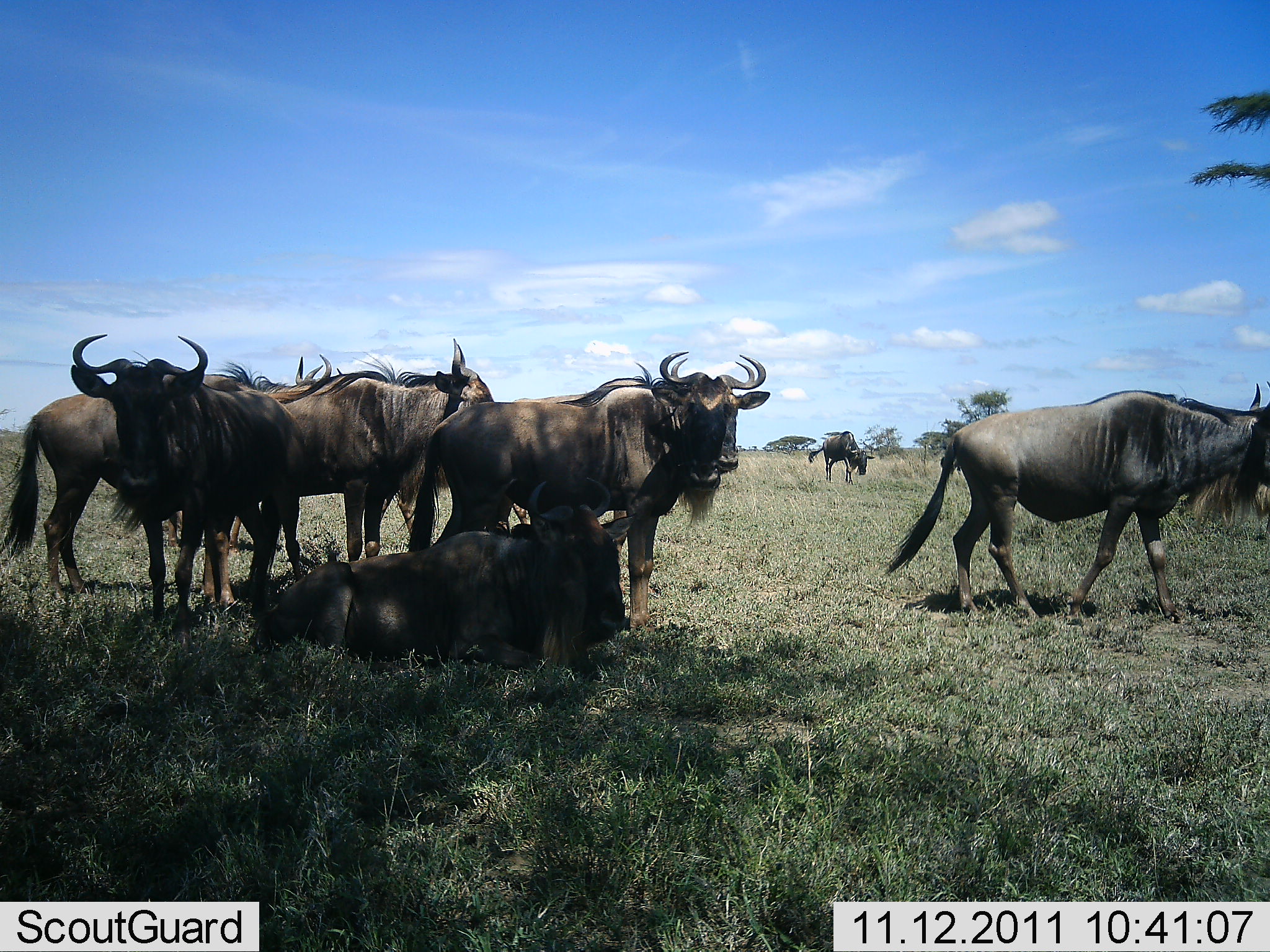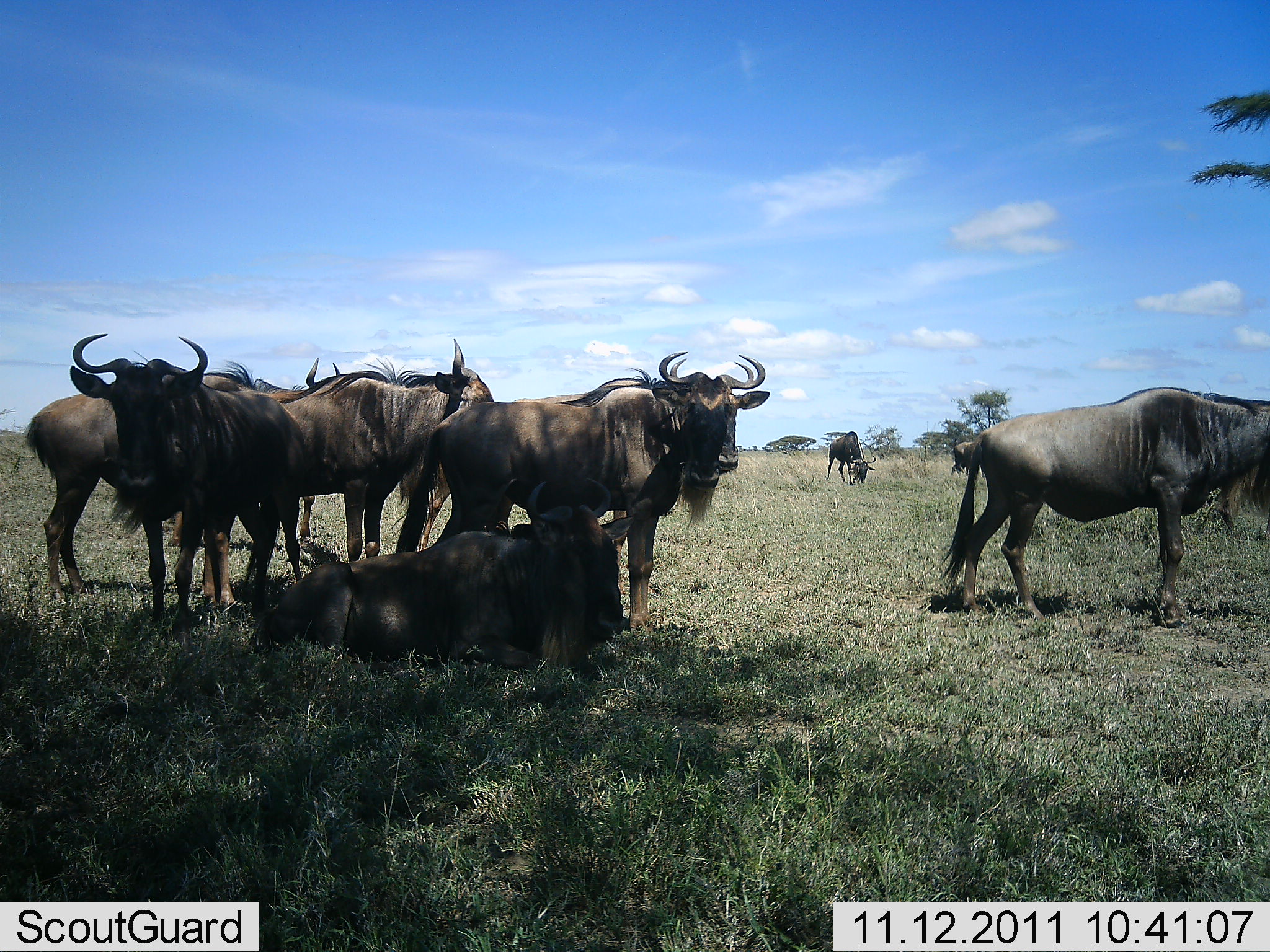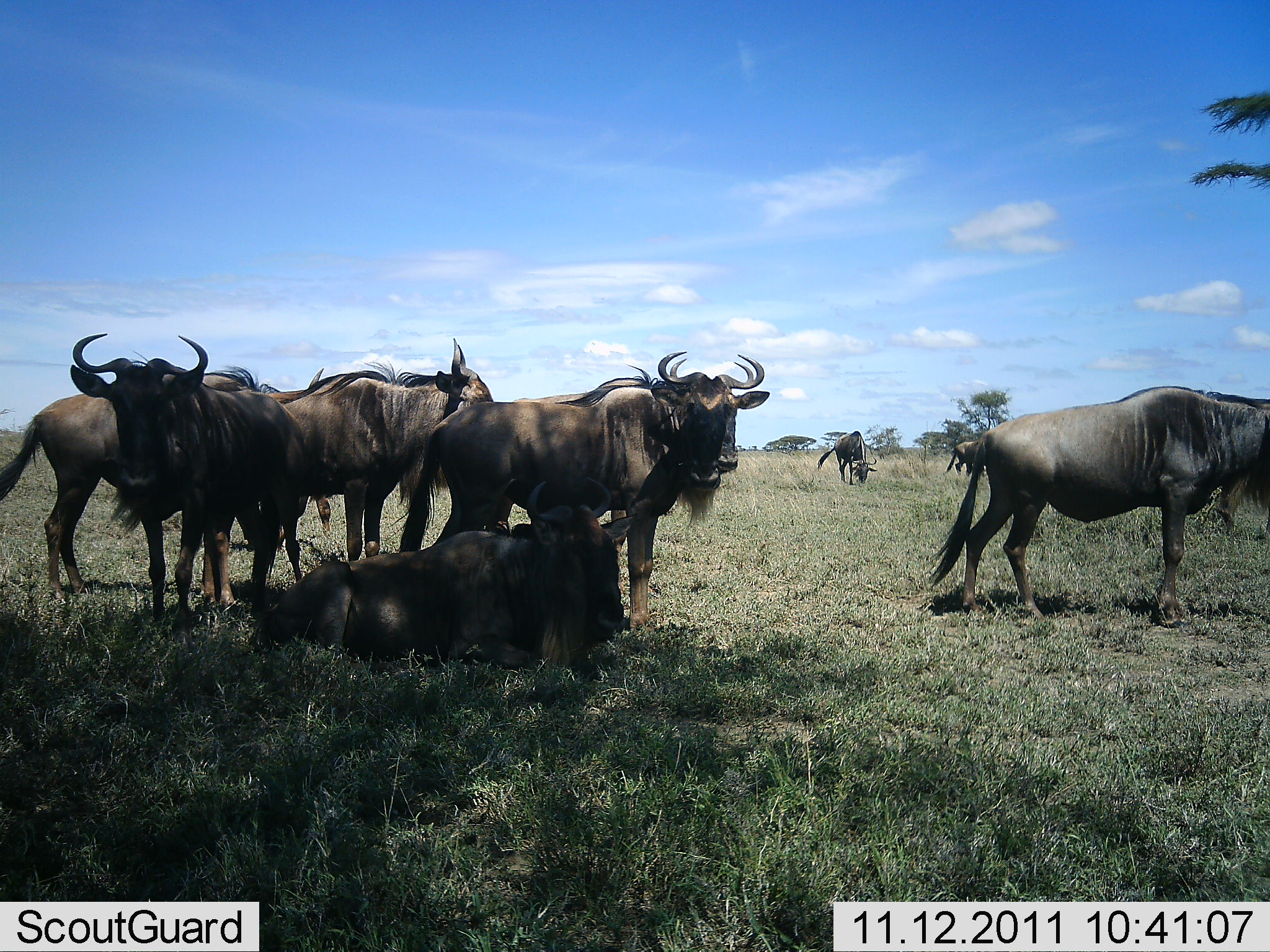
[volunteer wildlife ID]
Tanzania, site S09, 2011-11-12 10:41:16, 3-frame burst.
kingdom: Animalia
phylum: Chordata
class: Mammalia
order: Artiodactyla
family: Bovidae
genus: Connochaetes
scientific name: Connochaetes taurinus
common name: blue wildebeest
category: wildebeest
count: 9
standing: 86%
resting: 79%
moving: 36%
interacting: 0%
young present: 0%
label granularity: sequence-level